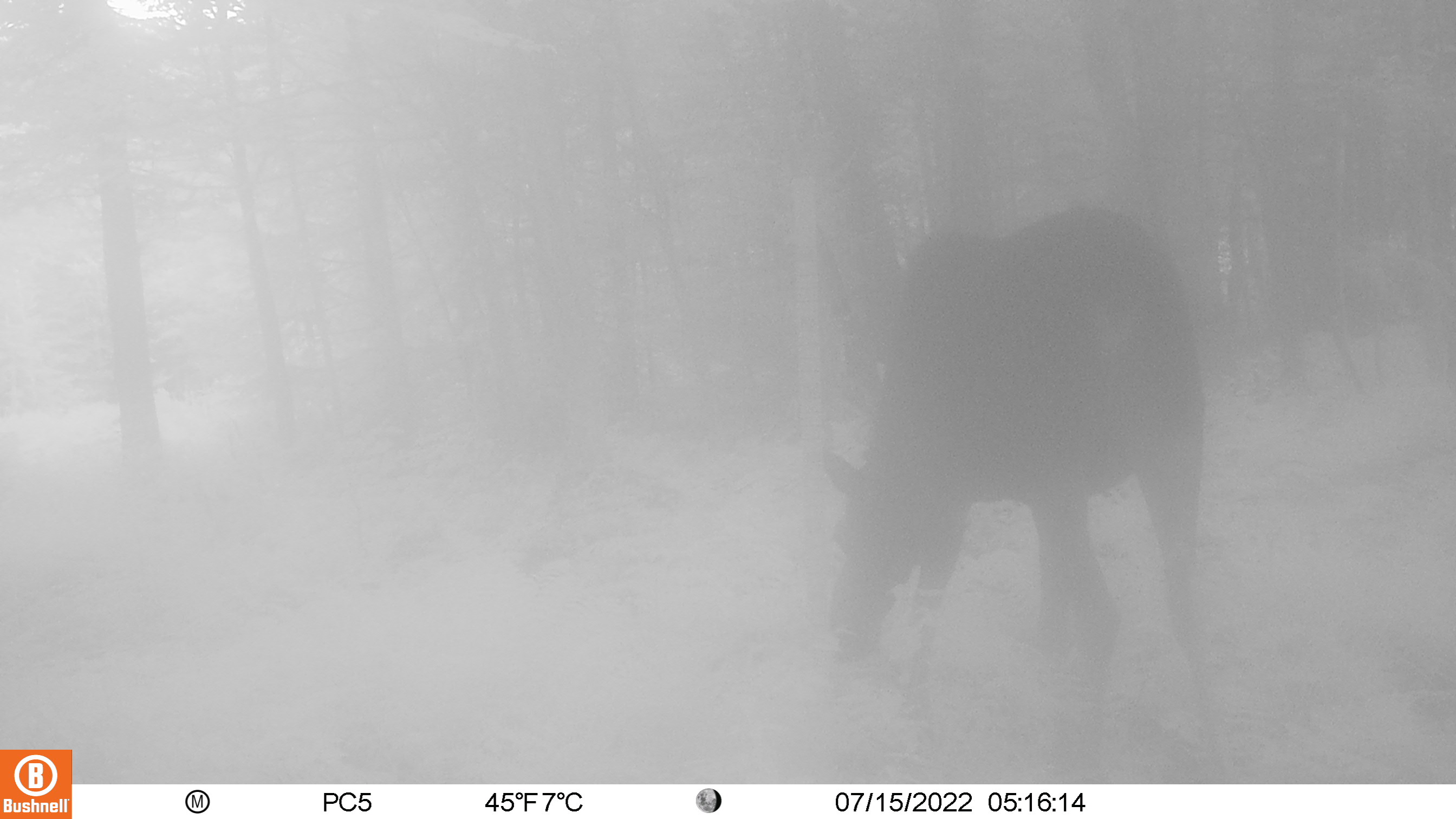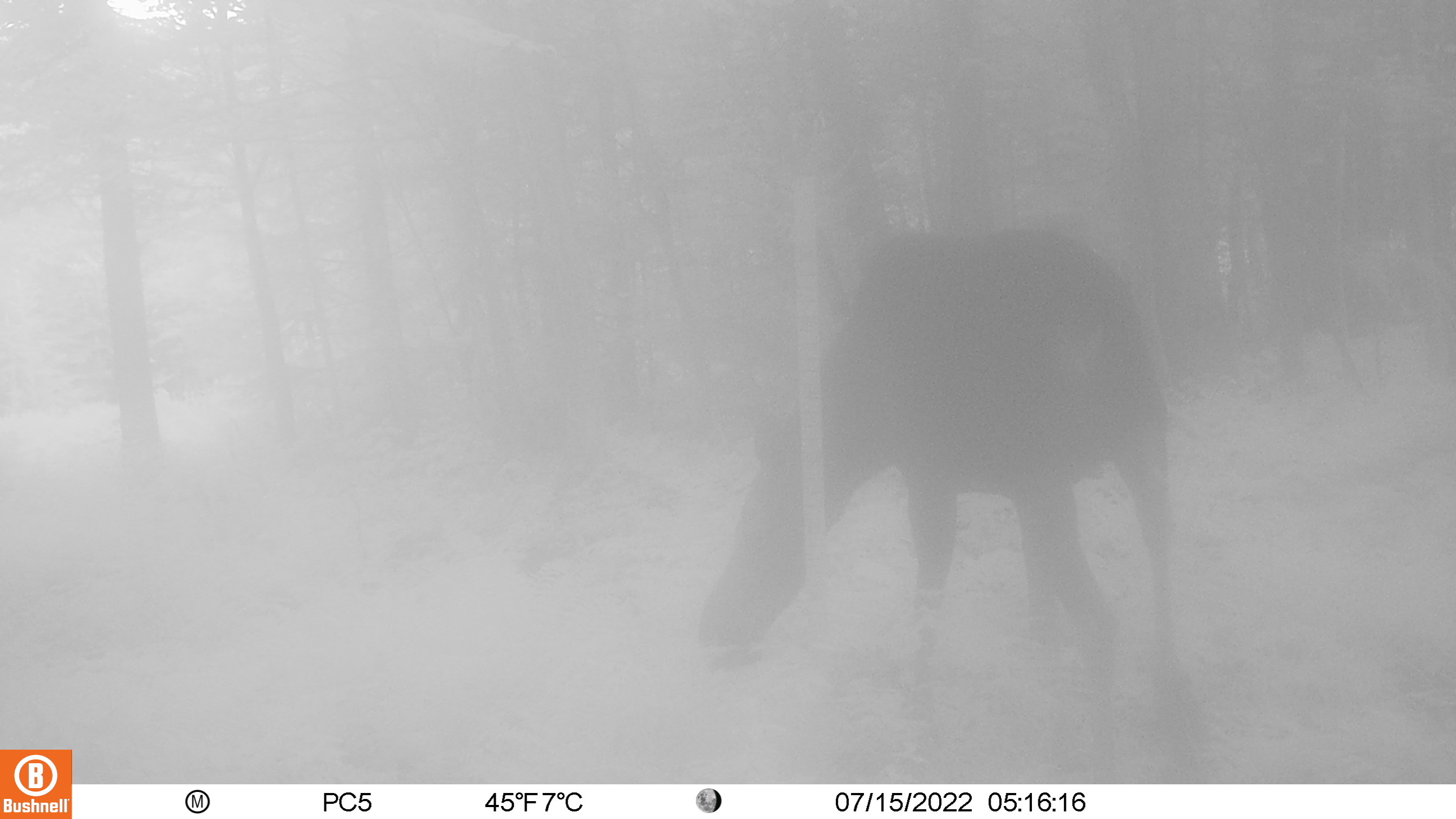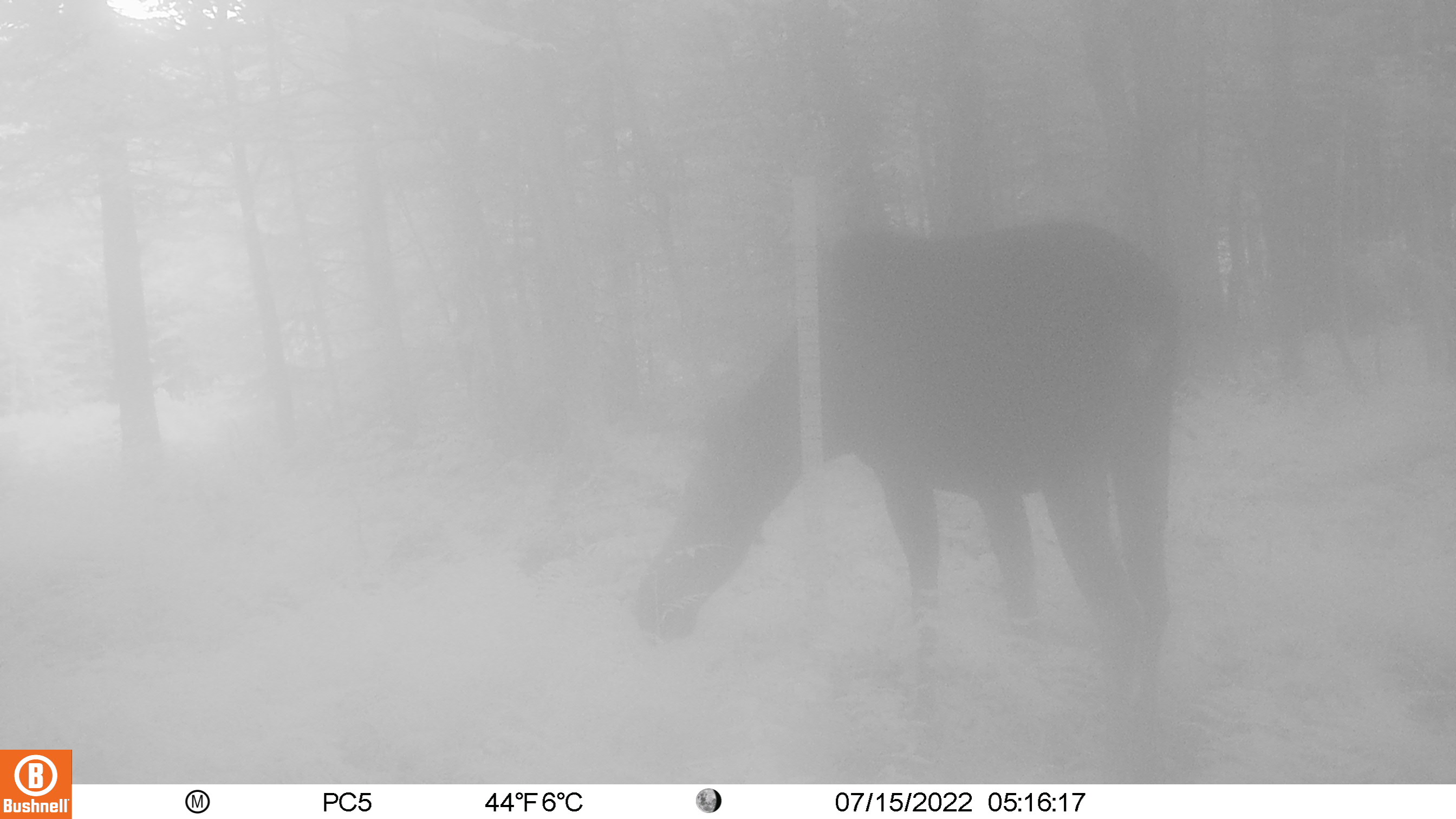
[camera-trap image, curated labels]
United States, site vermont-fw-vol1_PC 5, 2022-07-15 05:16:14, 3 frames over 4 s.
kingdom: Animalia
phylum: Chordata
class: Mammalia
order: Artiodactyla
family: Cervidae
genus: Alces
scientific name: Alces alces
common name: moose